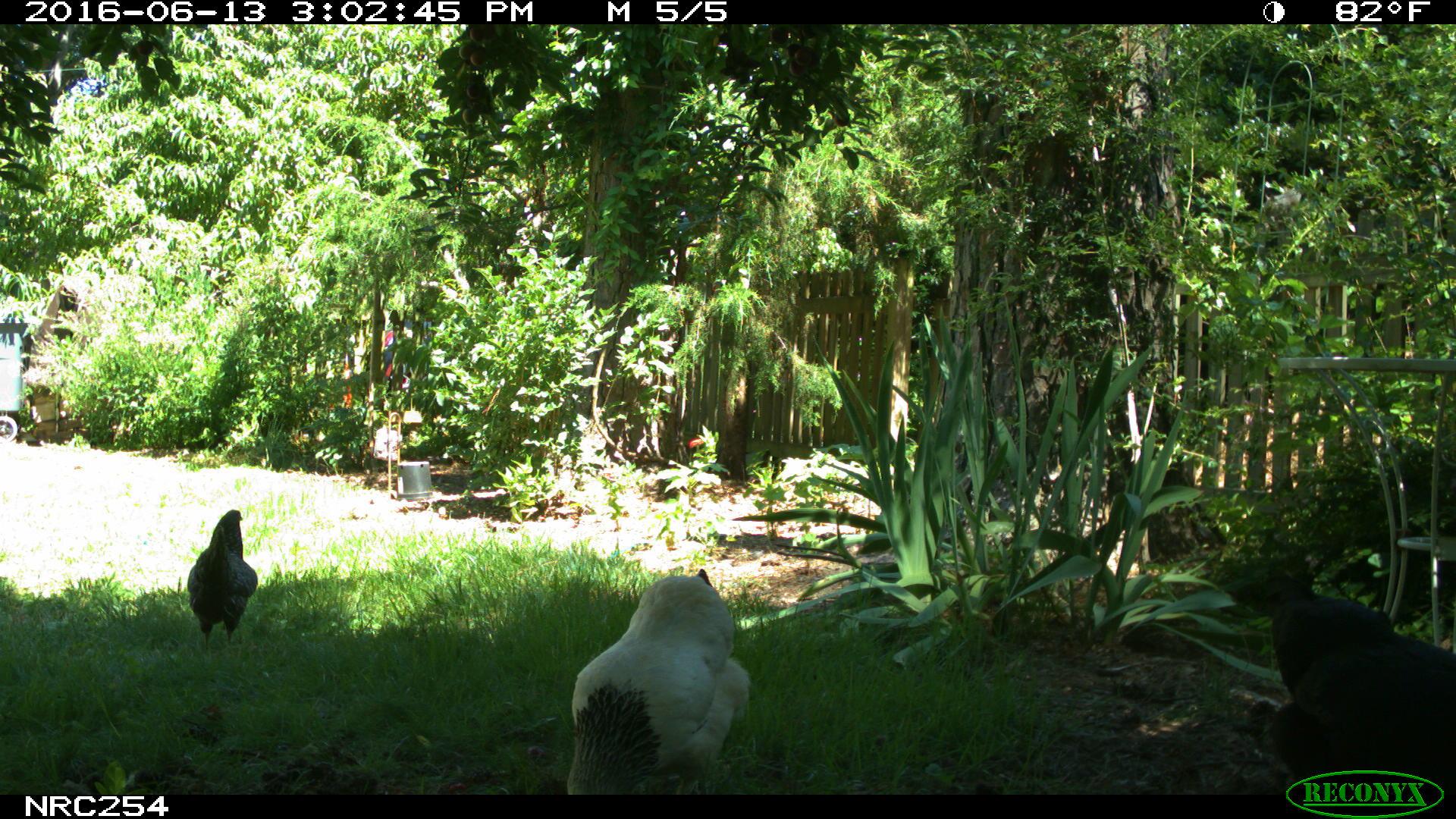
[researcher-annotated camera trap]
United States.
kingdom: Animalia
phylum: Chordata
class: Aves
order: Galliformes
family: Phasianidae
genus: Gallus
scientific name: Gallus gallus domesticus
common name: domestic chicken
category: Chicken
Chicken (domestic chicken) (Gallus gallus domesticus).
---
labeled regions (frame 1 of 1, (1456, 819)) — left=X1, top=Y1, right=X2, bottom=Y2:
Chicken: left=1255, top=587, right=1456, bottom=811; left=559, top=554, right=745, bottom=789; left=183, top=505, right=257, bottom=652